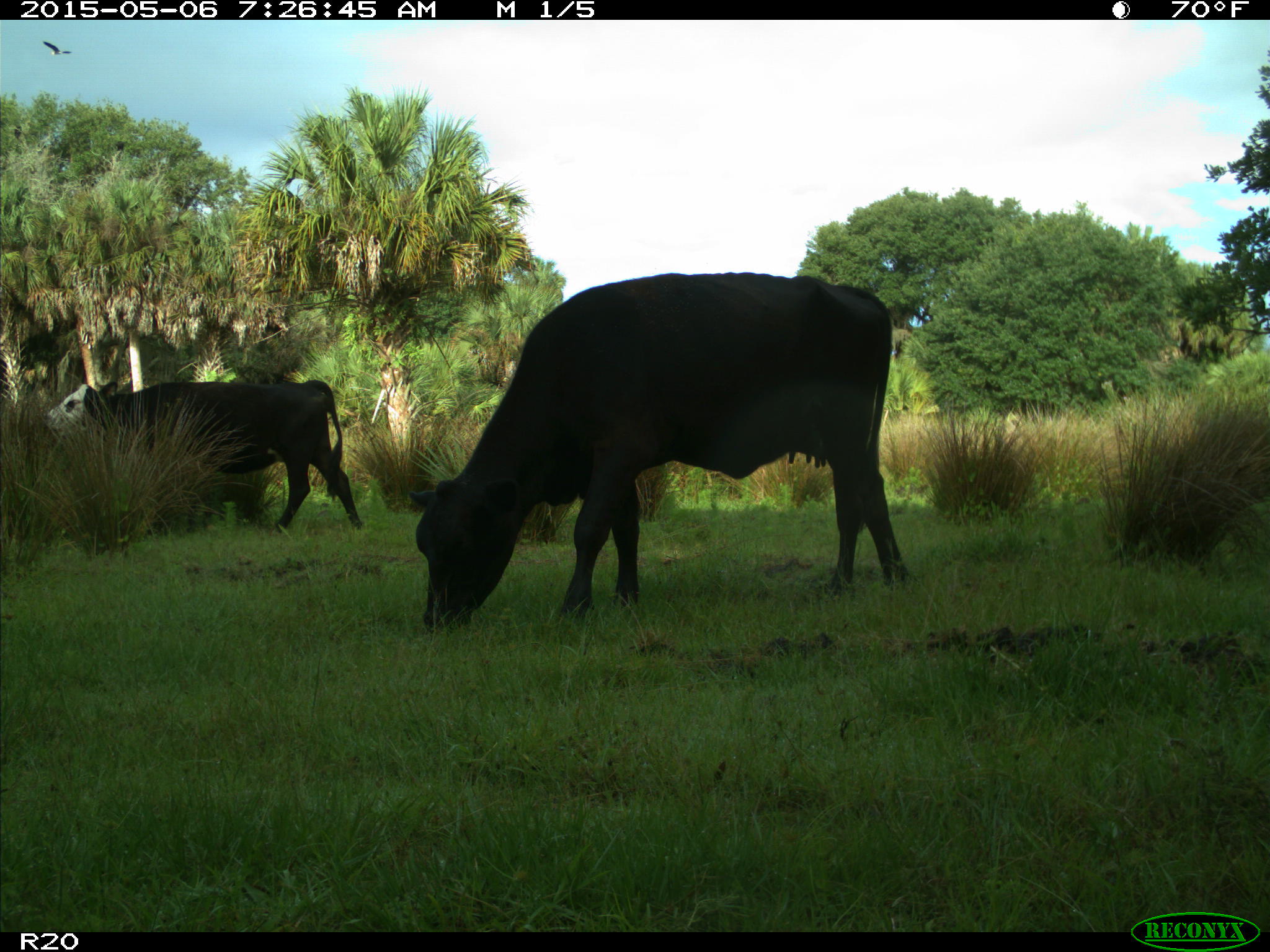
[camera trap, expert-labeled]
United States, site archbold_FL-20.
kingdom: Animalia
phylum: Chordata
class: Mammalia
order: Artiodactyla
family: Bovidae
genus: Bos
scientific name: Bos taurus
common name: domestic cow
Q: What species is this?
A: Bos taurus (domestic cow).